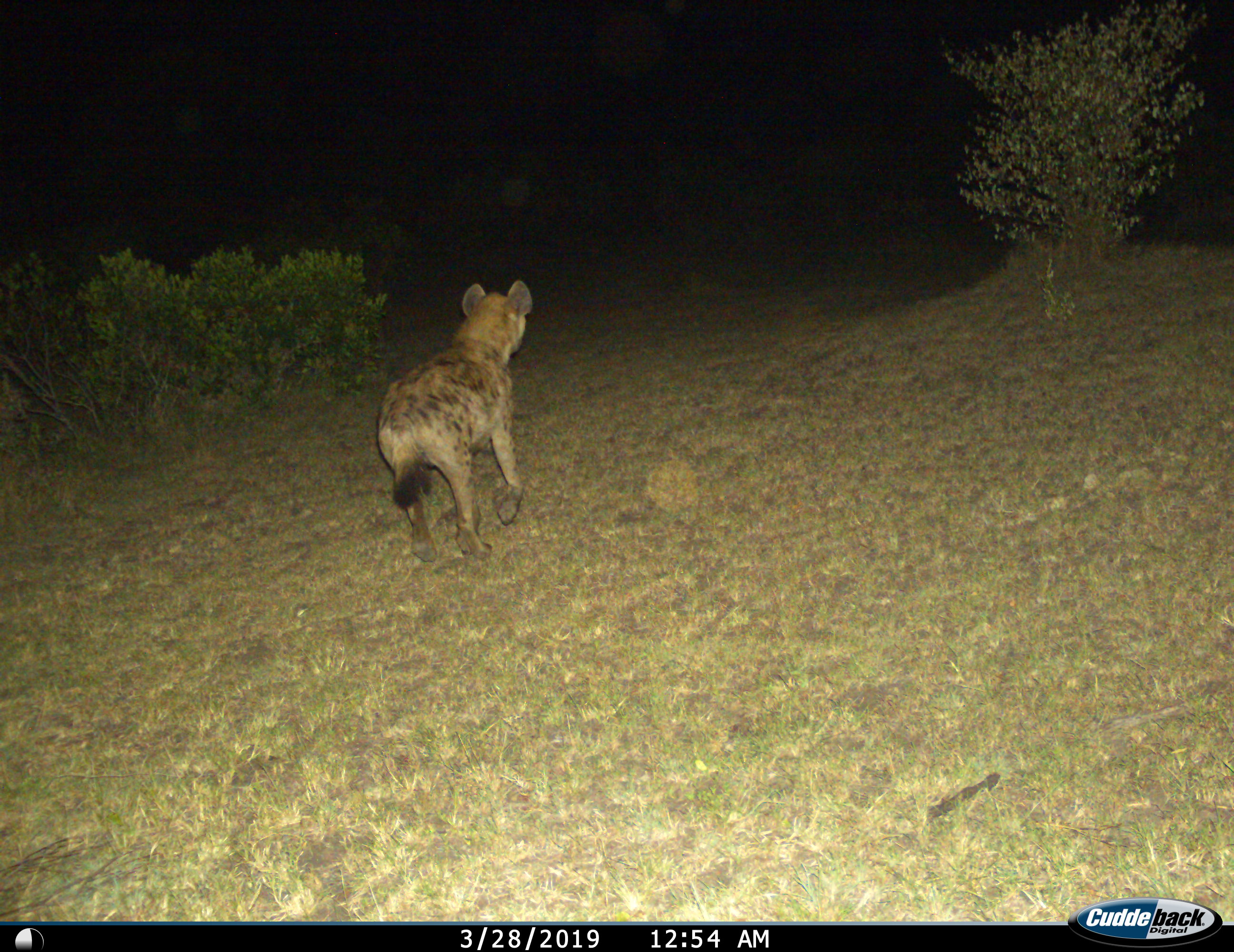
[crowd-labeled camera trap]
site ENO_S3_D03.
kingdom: Animalia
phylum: Chordata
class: Mammalia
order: Carnivora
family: Hyaenidae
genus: Crocuta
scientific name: Crocuta crocuta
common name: spotted hyena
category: hyenaspotted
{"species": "hyenaspotted (spotted hyena) (Crocuta crocuta)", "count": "1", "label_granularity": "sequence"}